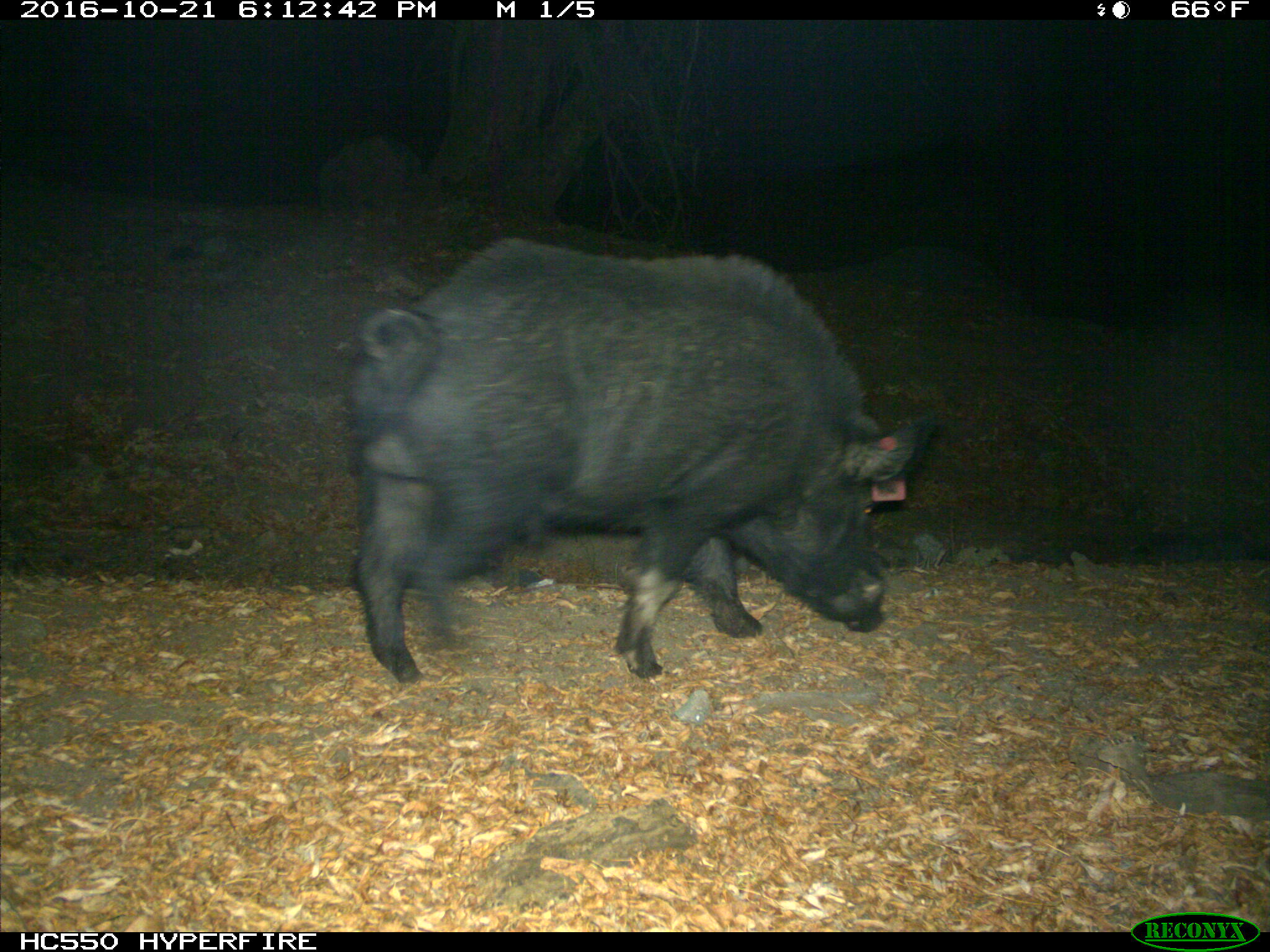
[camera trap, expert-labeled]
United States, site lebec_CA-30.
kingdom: Animalia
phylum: Chordata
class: Mammalia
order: Artiodactyla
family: Suidae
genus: Sus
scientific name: Sus scrofa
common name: wild boar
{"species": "Sus scrofa (wild boar)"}